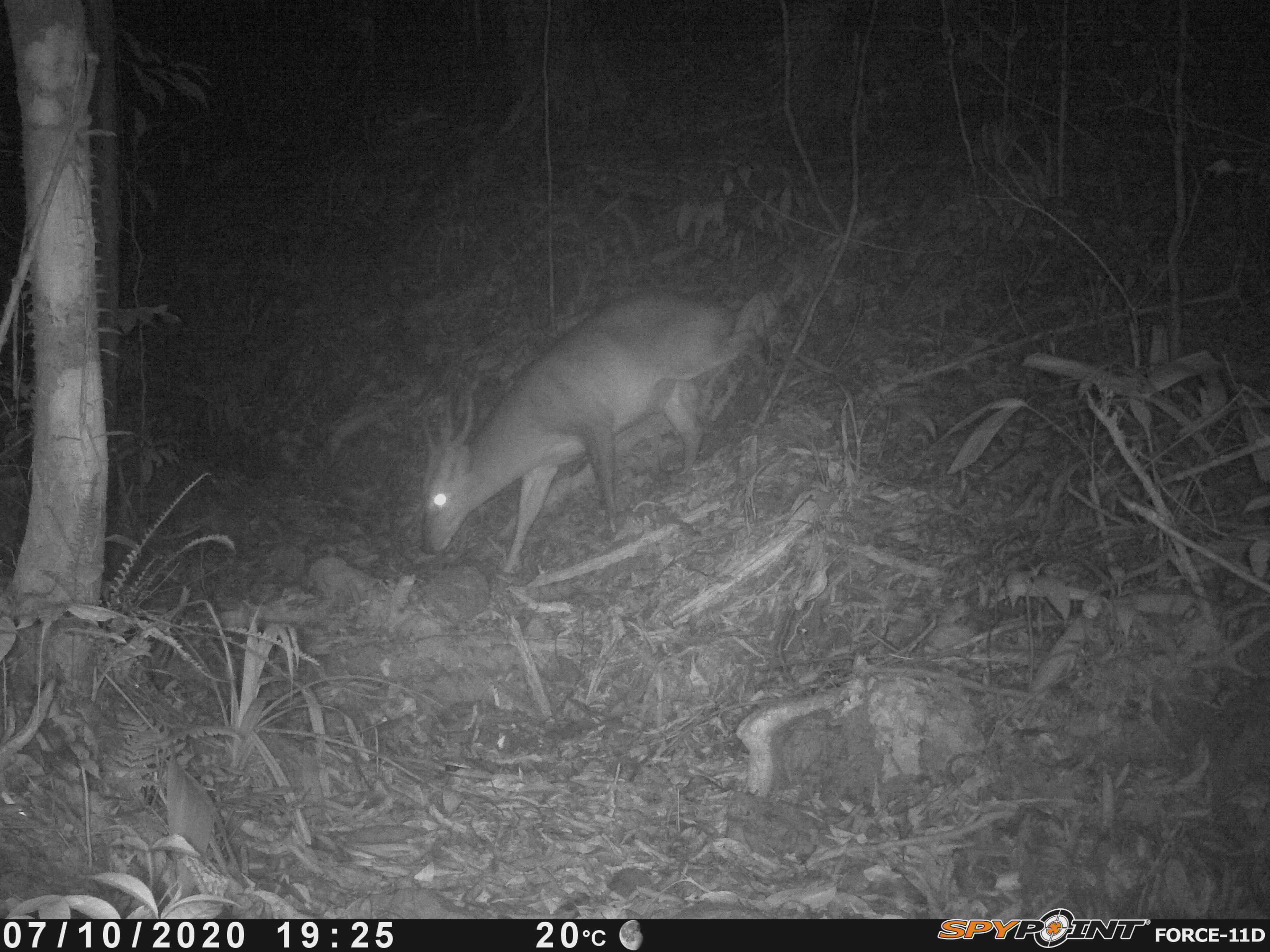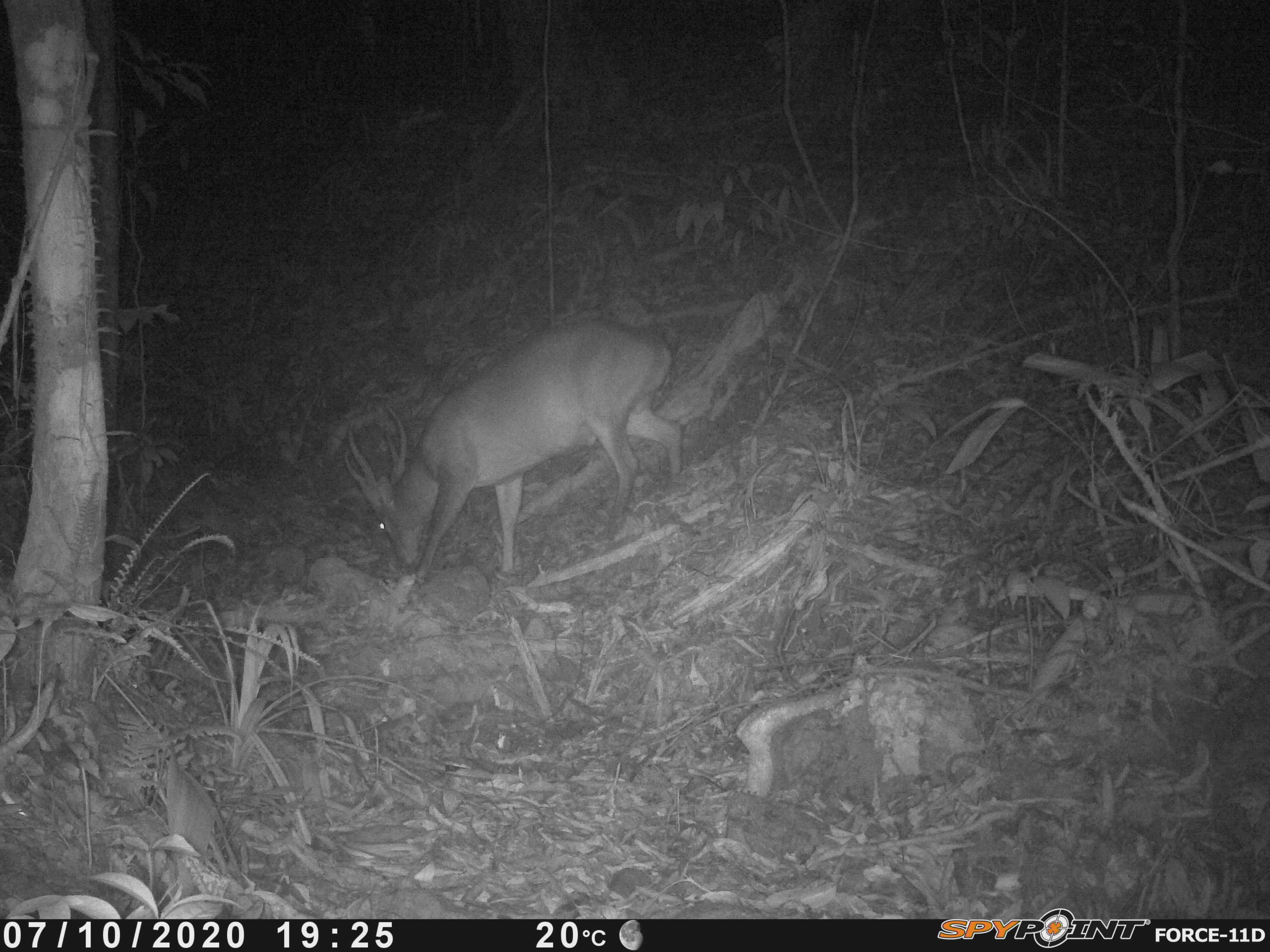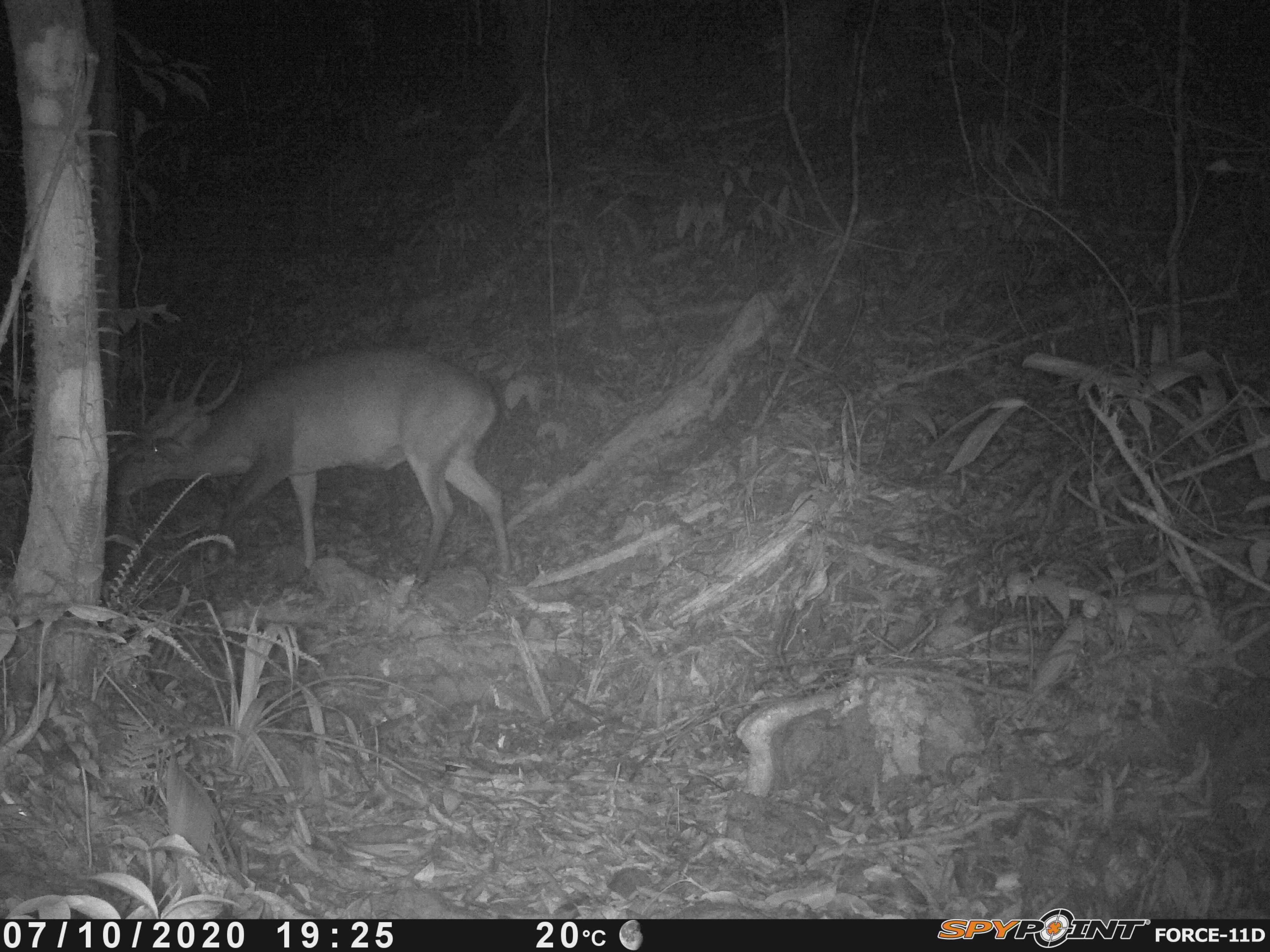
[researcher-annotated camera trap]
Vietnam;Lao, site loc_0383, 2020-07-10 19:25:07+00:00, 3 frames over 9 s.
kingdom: Animalia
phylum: Chordata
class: Mammalia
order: Artiodactyla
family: Cervidae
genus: Muntiacus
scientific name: Muntiacus vuquangensis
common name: large-antlered muntjac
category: large antlered muntjac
Large antlered muntjac (large-antlered muntjac) (Muntiacus vuquangensis). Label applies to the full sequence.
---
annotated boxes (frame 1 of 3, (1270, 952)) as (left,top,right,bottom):
large antlered muntjac: (421,286,778,572)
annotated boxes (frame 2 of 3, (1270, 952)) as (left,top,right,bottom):
large antlered muntjac: (343,315,681,582)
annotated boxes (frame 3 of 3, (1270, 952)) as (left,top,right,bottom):
large antlered muntjac: (109,351,511,585)